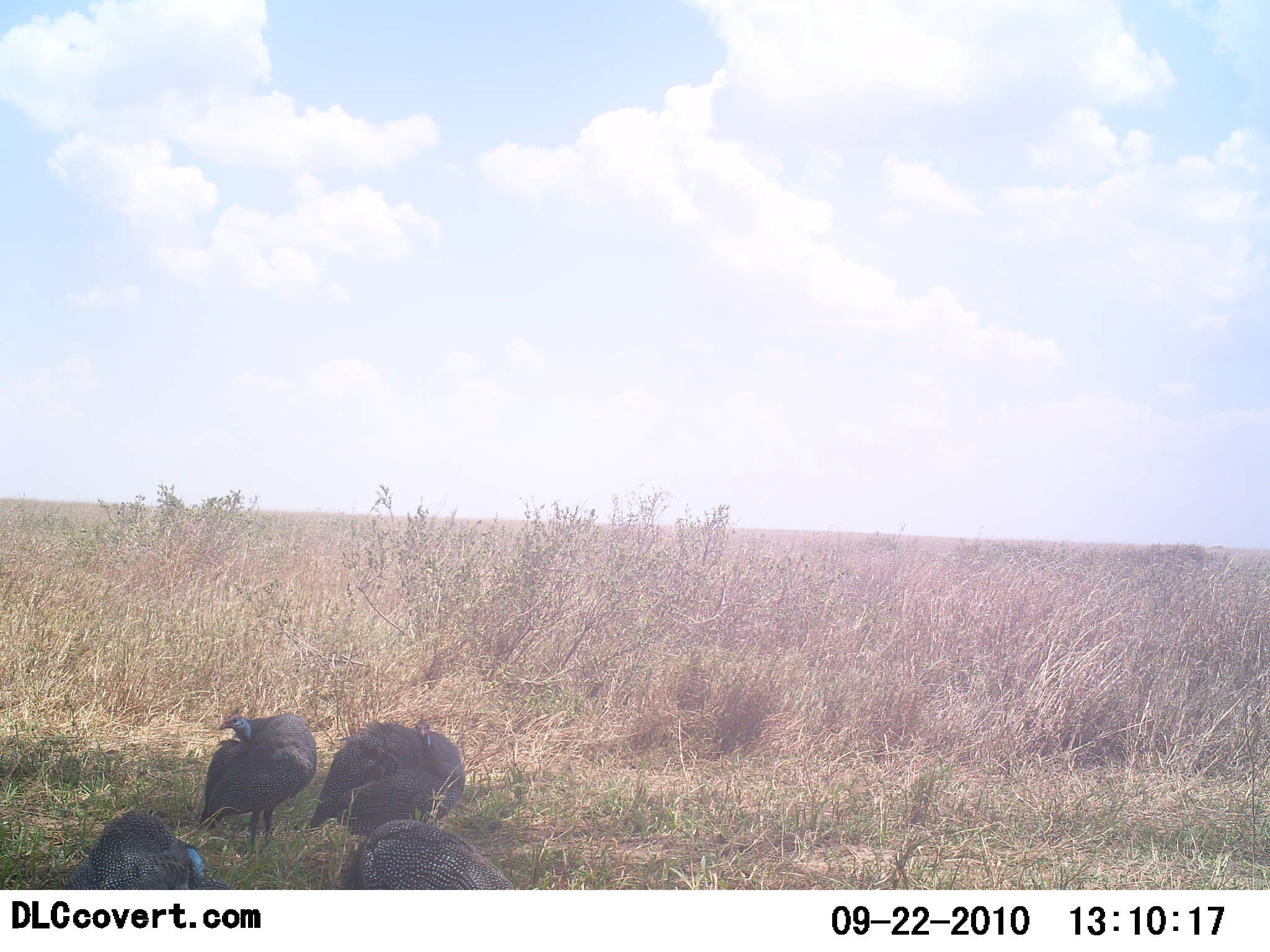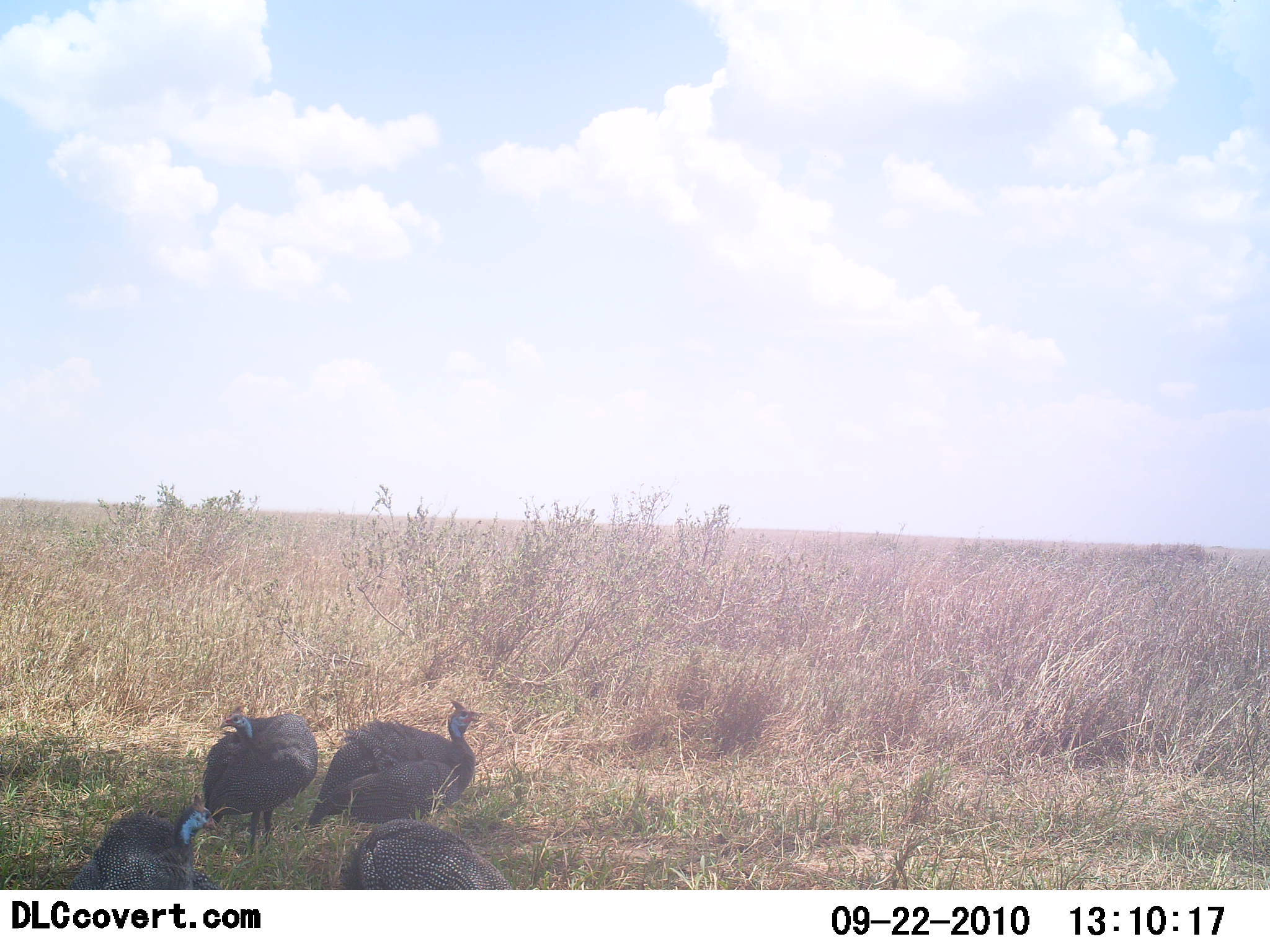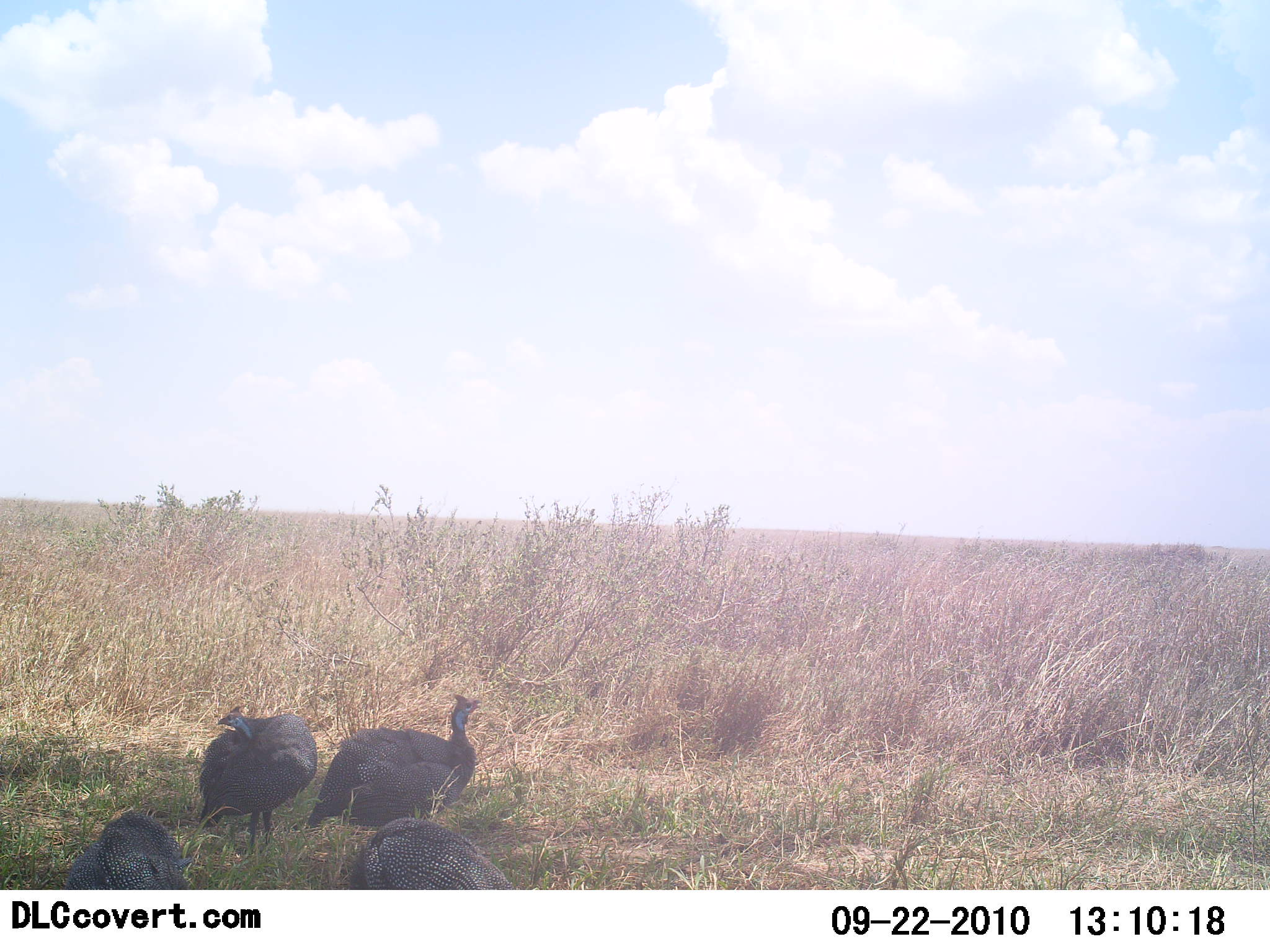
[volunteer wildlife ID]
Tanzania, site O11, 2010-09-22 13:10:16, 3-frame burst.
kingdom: Animalia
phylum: Chordata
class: Aves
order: Galliformes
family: Numididae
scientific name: Numididae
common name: guinea fowl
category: guineafowl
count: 4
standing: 82%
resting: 18%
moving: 18%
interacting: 0%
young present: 0%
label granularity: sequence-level